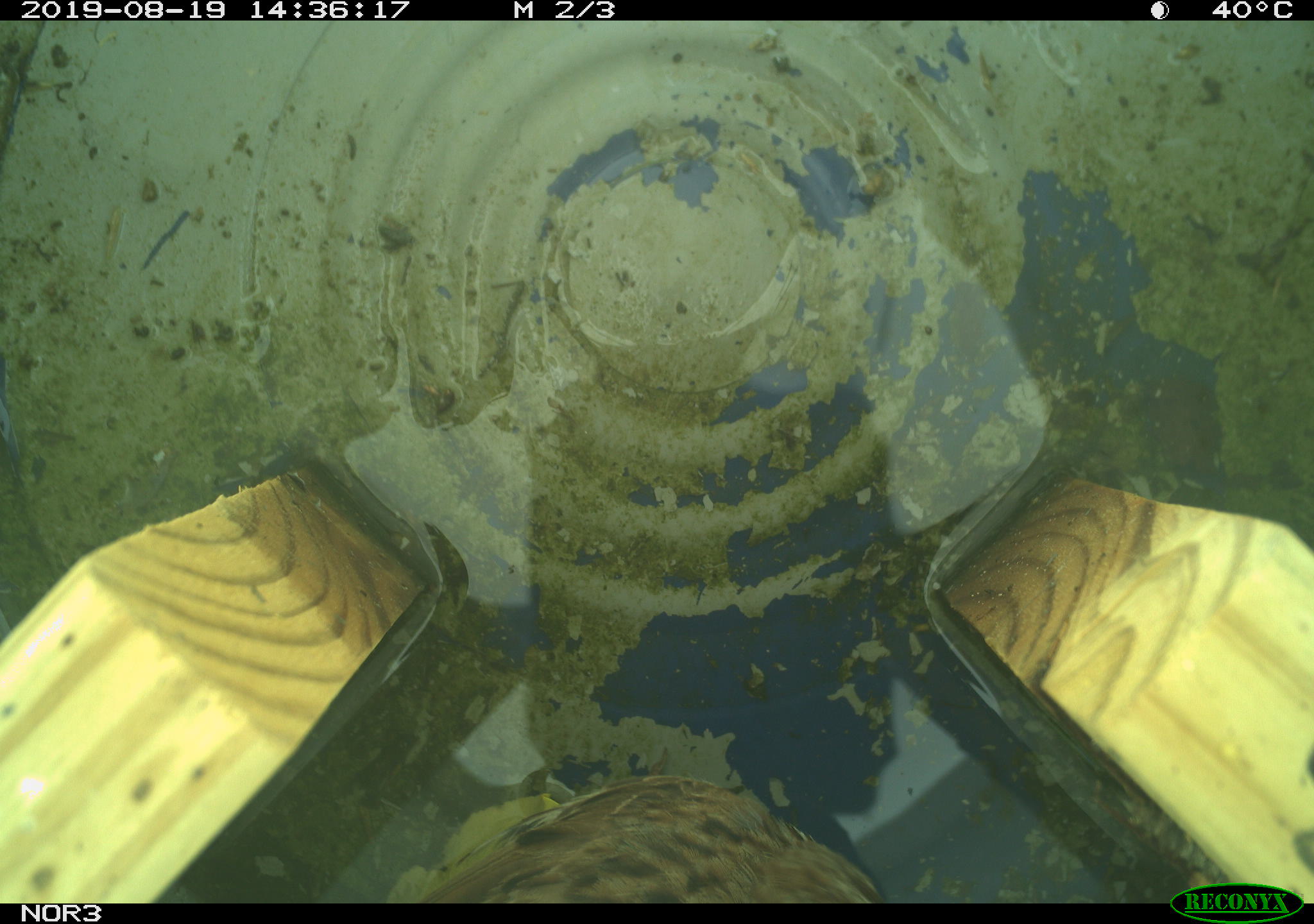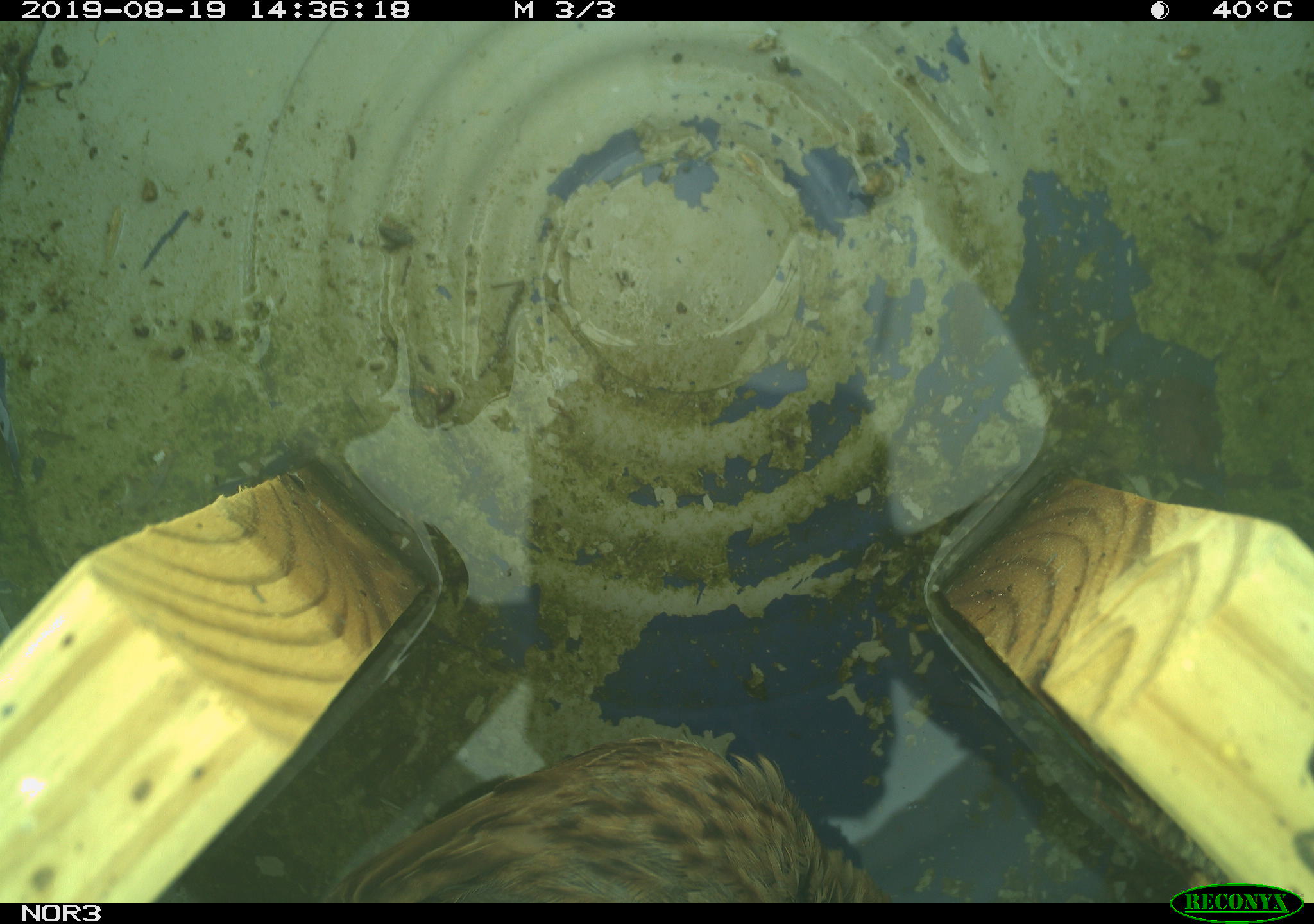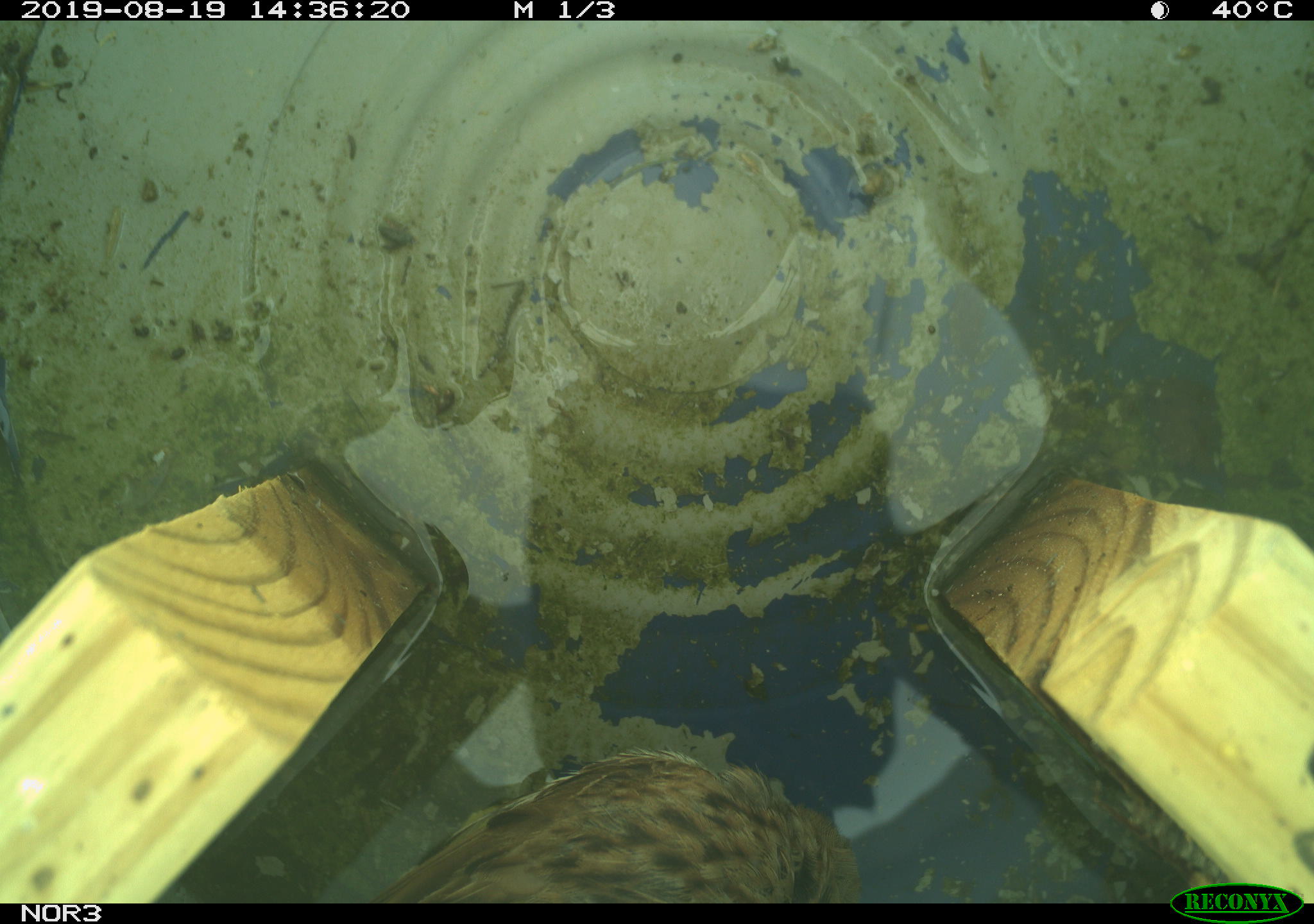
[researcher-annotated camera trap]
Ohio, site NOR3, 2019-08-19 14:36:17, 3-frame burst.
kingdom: Animalia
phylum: Chordata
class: Aves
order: Passeriformes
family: Passerellidae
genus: Melospiza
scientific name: Melospiza melodia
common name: song sparrow